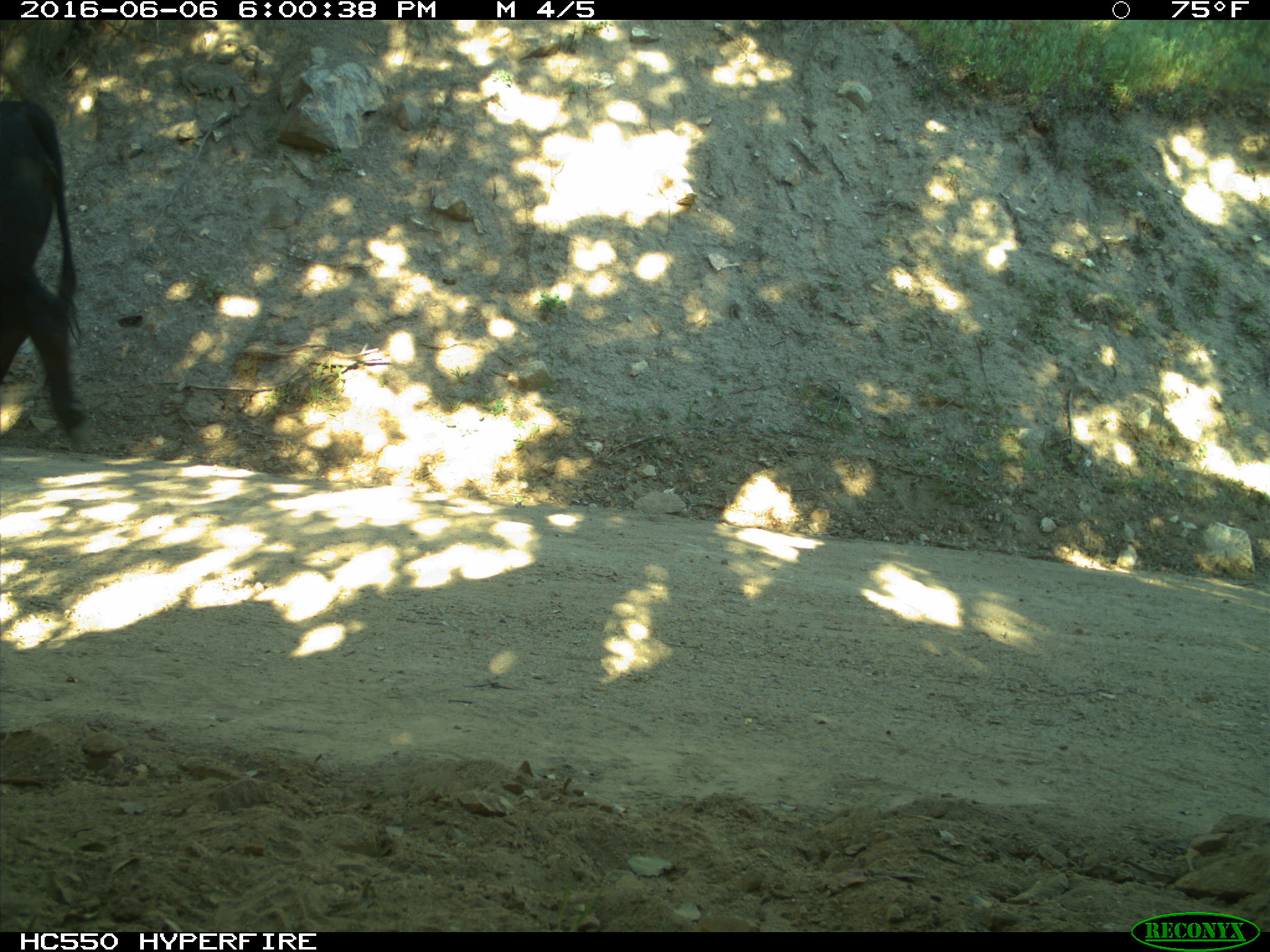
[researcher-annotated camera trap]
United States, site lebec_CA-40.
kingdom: Animalia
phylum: Chordata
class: Mammalia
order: Artiodactyla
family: Bovidae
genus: Bos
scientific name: Bos taurus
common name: domestic cow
Bos taurus (domestic cow).